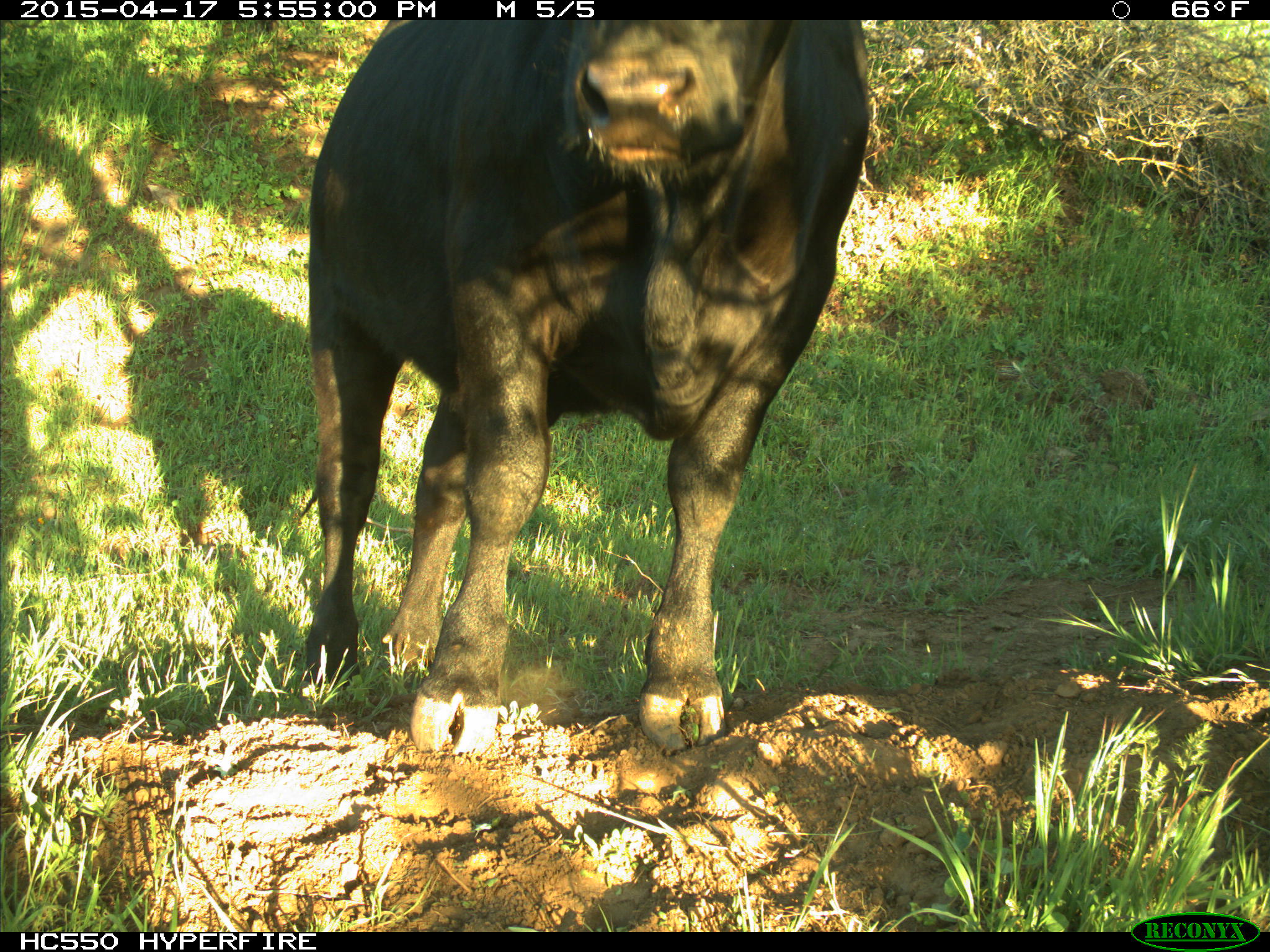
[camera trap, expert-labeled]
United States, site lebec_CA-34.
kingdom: Animalia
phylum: Chordata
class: Mammalia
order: Artiodactyla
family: Bovidae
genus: Bos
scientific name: Bos taurus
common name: domestic cow